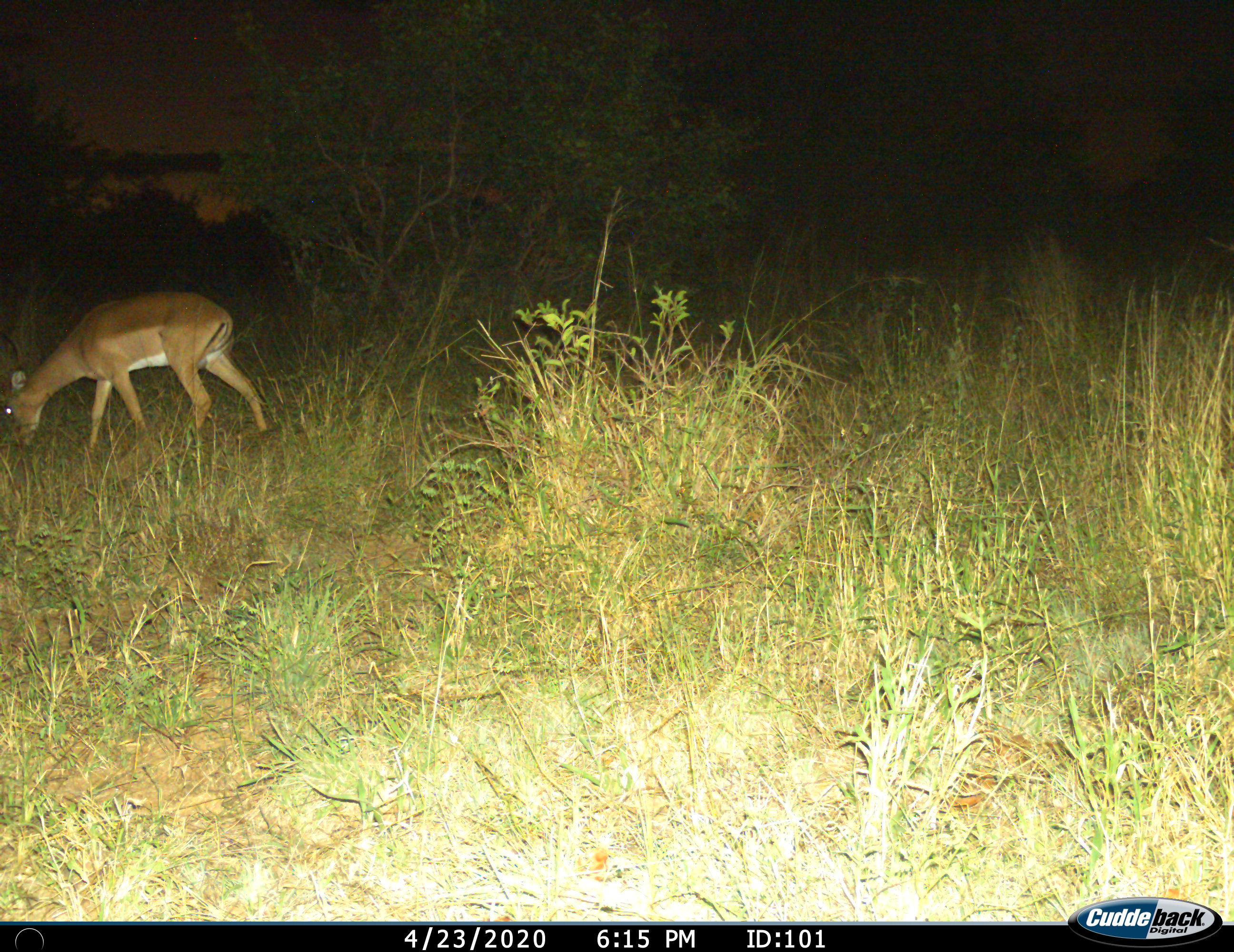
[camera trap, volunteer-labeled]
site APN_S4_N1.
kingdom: Animalia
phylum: Chordata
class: Mammalia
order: Artiodactyla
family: Bovidae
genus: Aepyceros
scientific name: Aepyceros melampus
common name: impala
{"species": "impala (Aepyceros melampus)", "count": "1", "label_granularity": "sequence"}